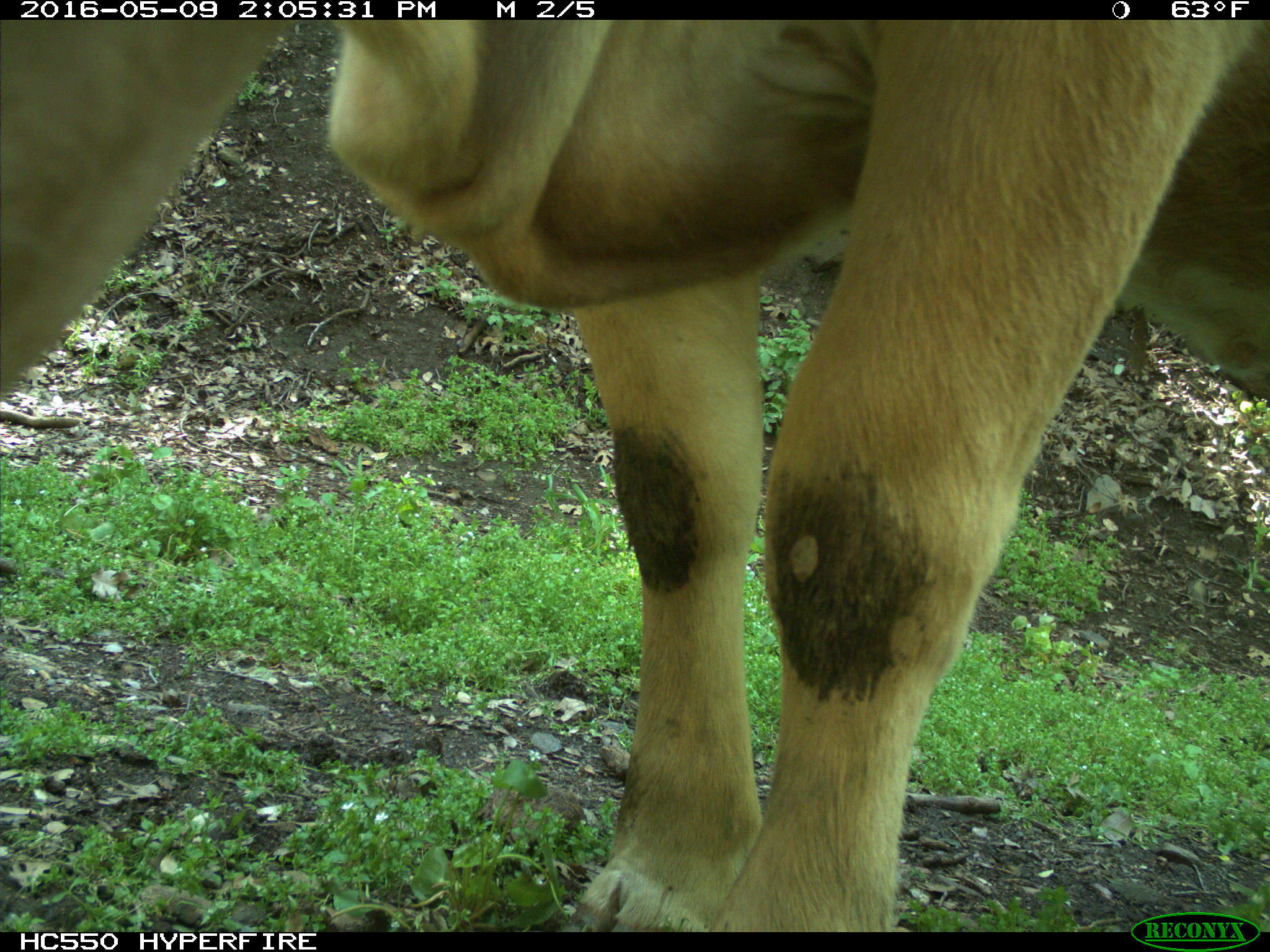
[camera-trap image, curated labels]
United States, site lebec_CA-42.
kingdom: Animalia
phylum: Chordata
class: Mammalia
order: Artiodactyla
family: Bovidae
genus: Bos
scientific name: Bos taurus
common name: domestic cow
Bos taurus (domestic cow).